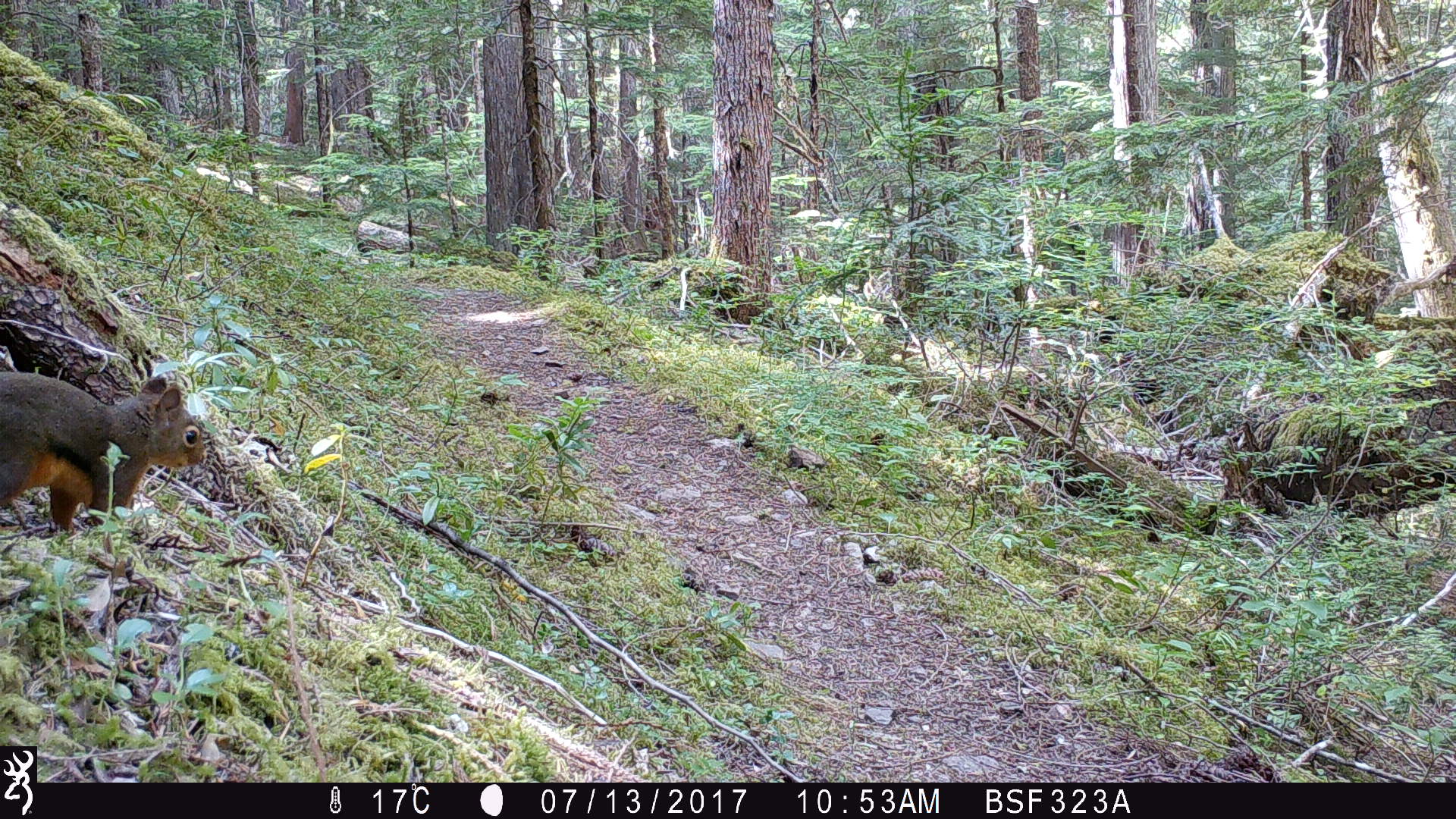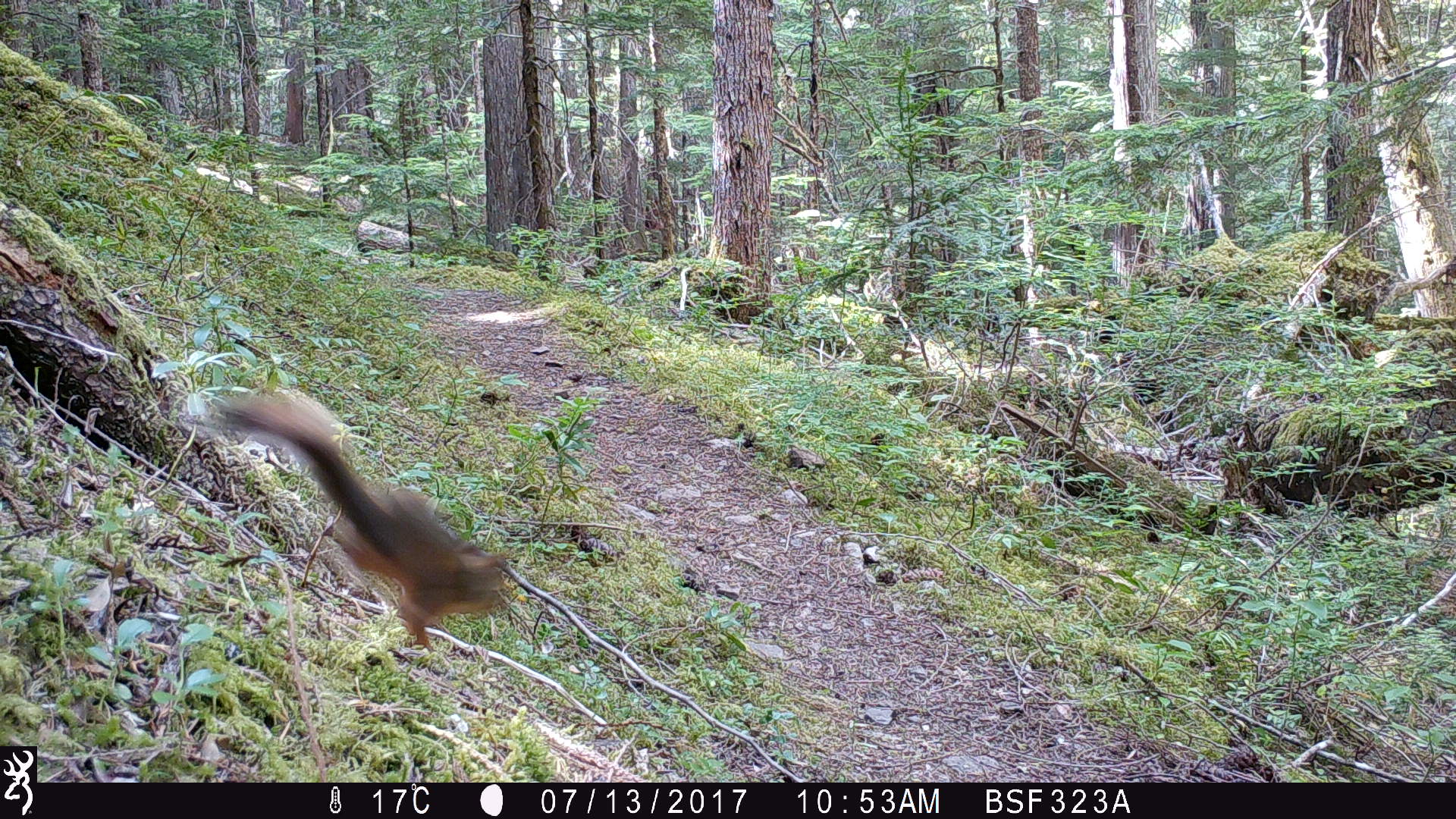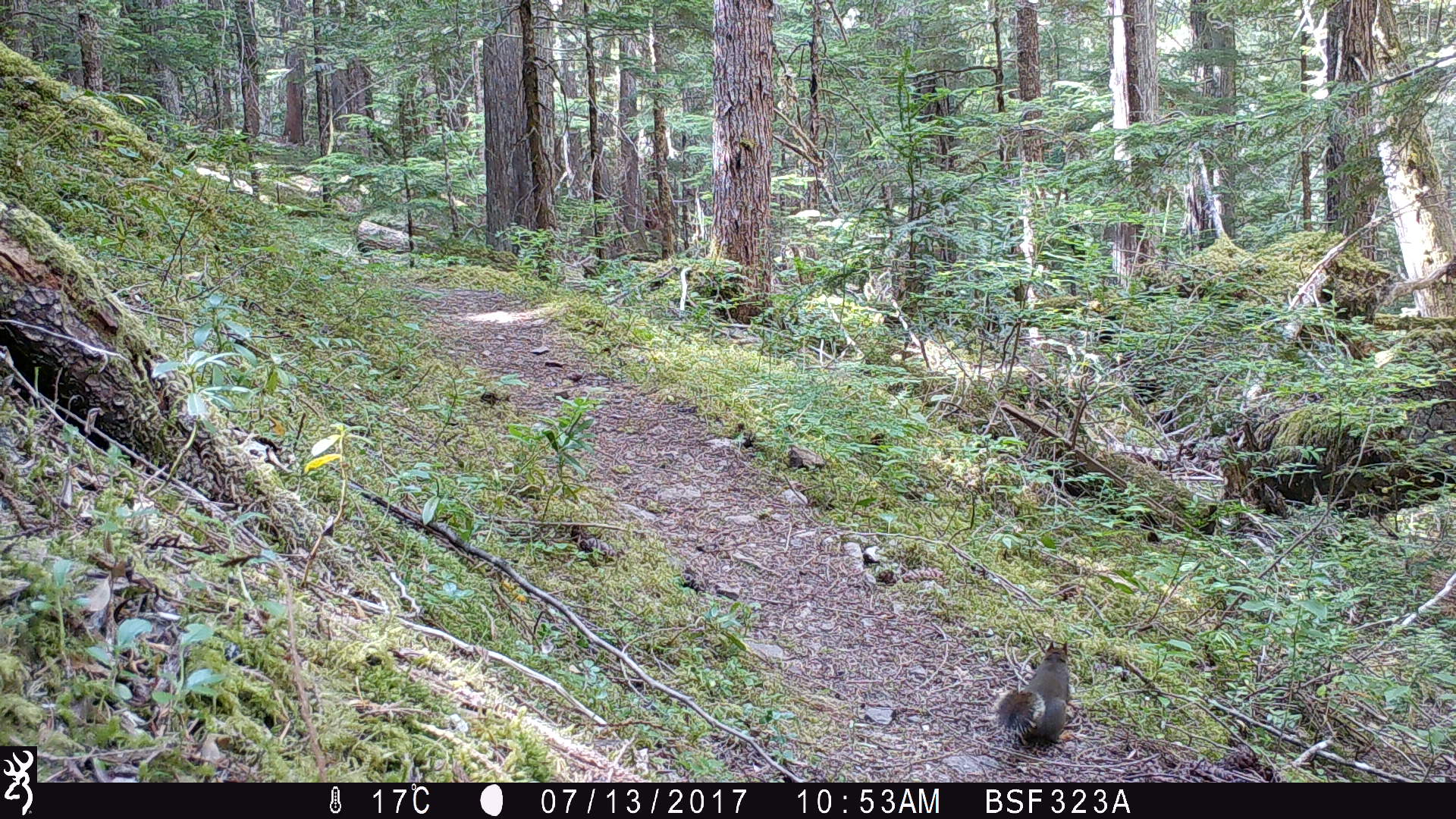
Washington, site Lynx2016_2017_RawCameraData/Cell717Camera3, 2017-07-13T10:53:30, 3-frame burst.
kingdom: Animalia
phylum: Chordata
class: Mammalia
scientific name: Mammalia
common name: small mammal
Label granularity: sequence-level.